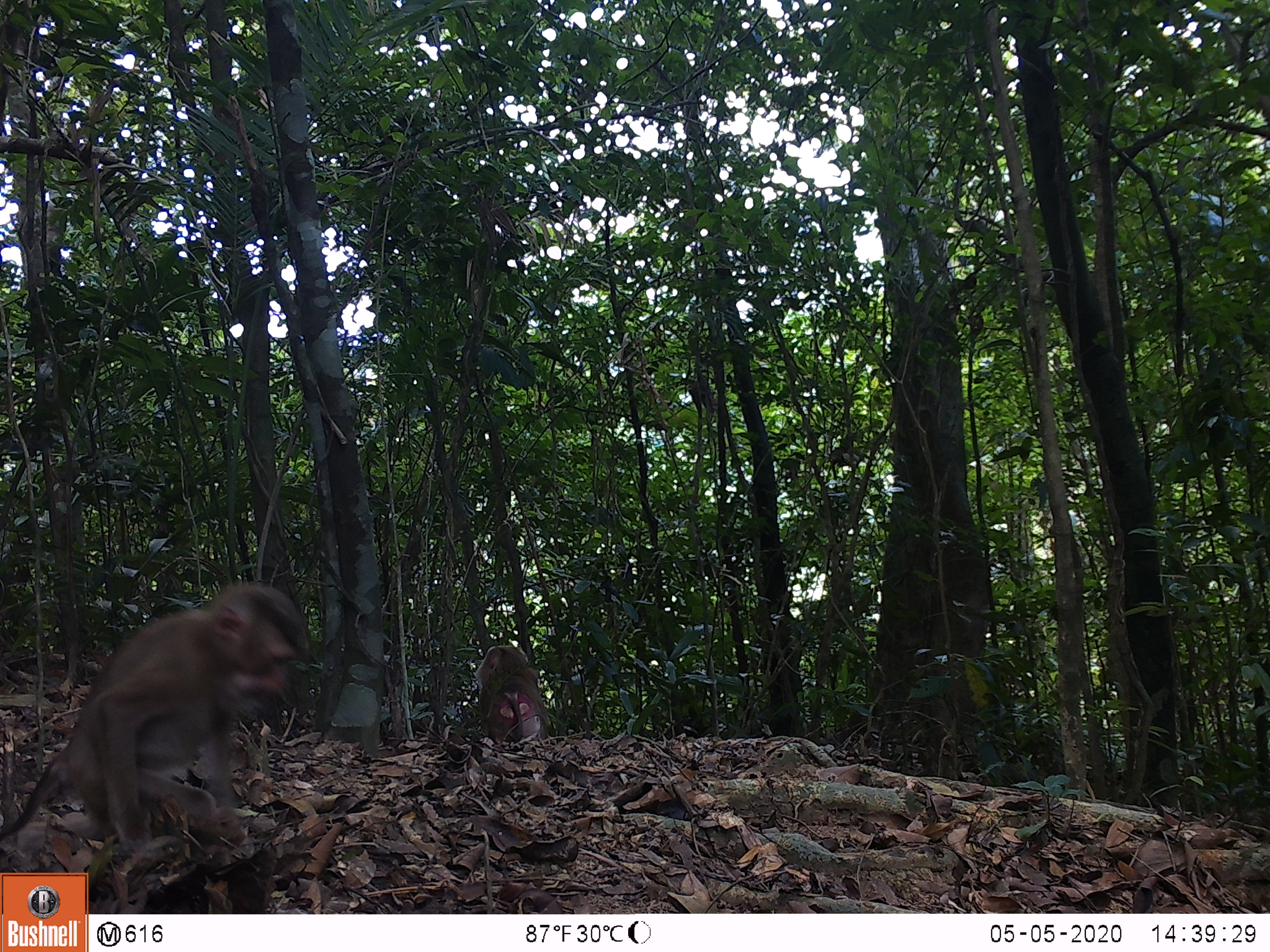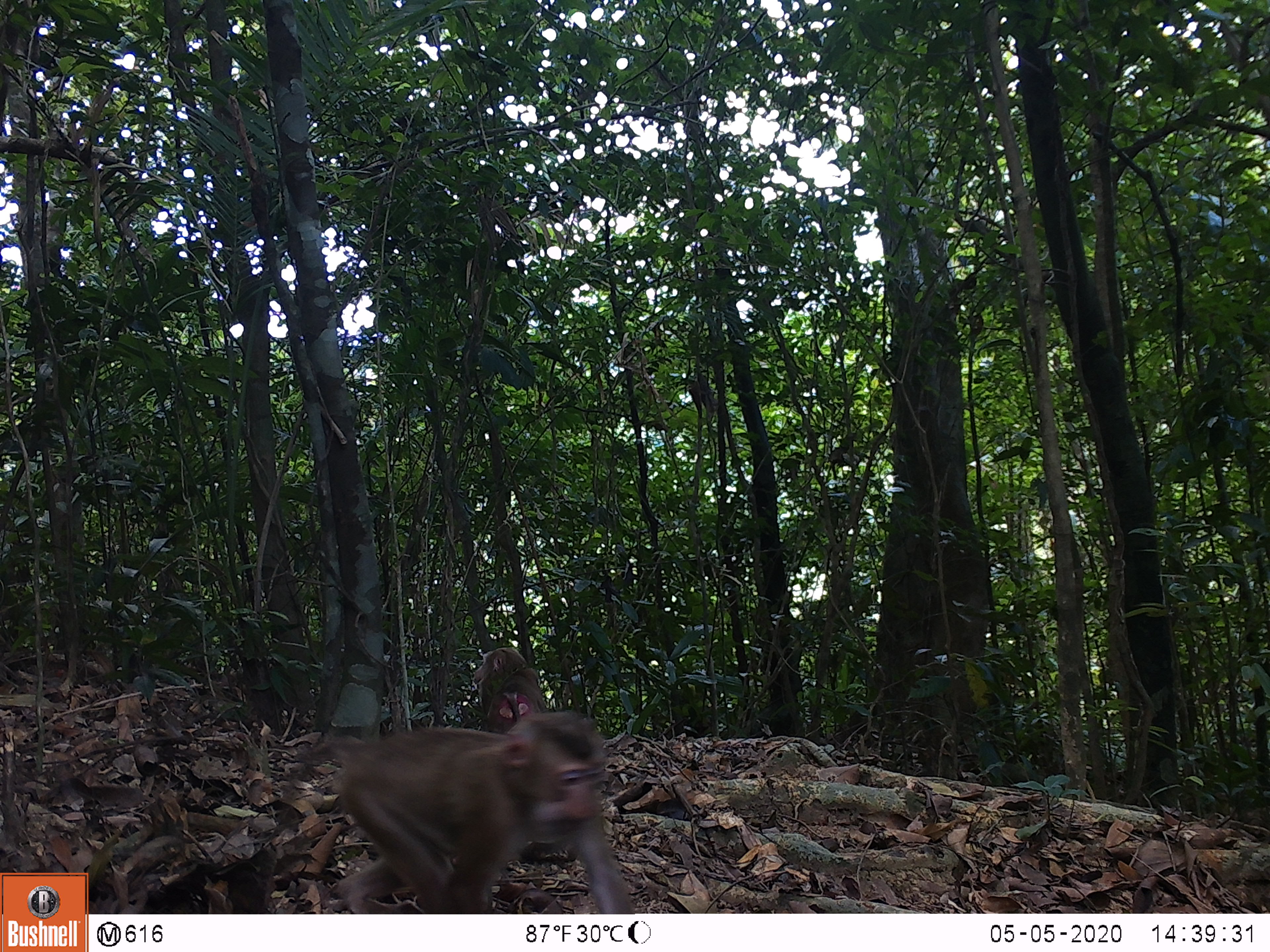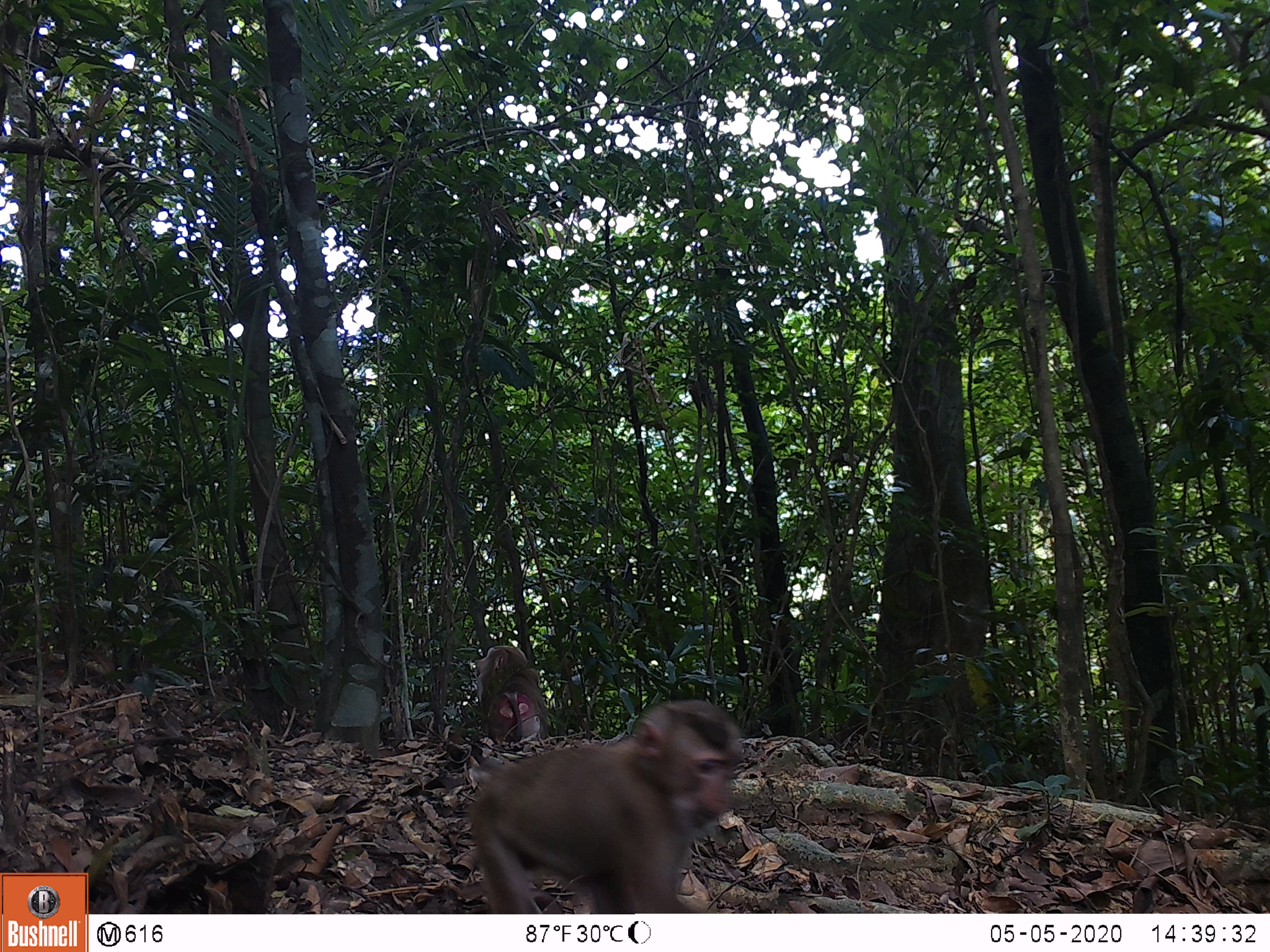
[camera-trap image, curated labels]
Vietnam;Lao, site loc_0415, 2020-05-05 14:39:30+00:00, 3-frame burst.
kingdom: Animalia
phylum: Chordata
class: Mammalia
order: Primates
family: Cercopithecidae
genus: Macaca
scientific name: Macaca nemestrina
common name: pig-tailed macaque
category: pig tailed macaque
Pig tailed macaque (pig-tailed macaque) (Macaca nemestrina). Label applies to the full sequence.